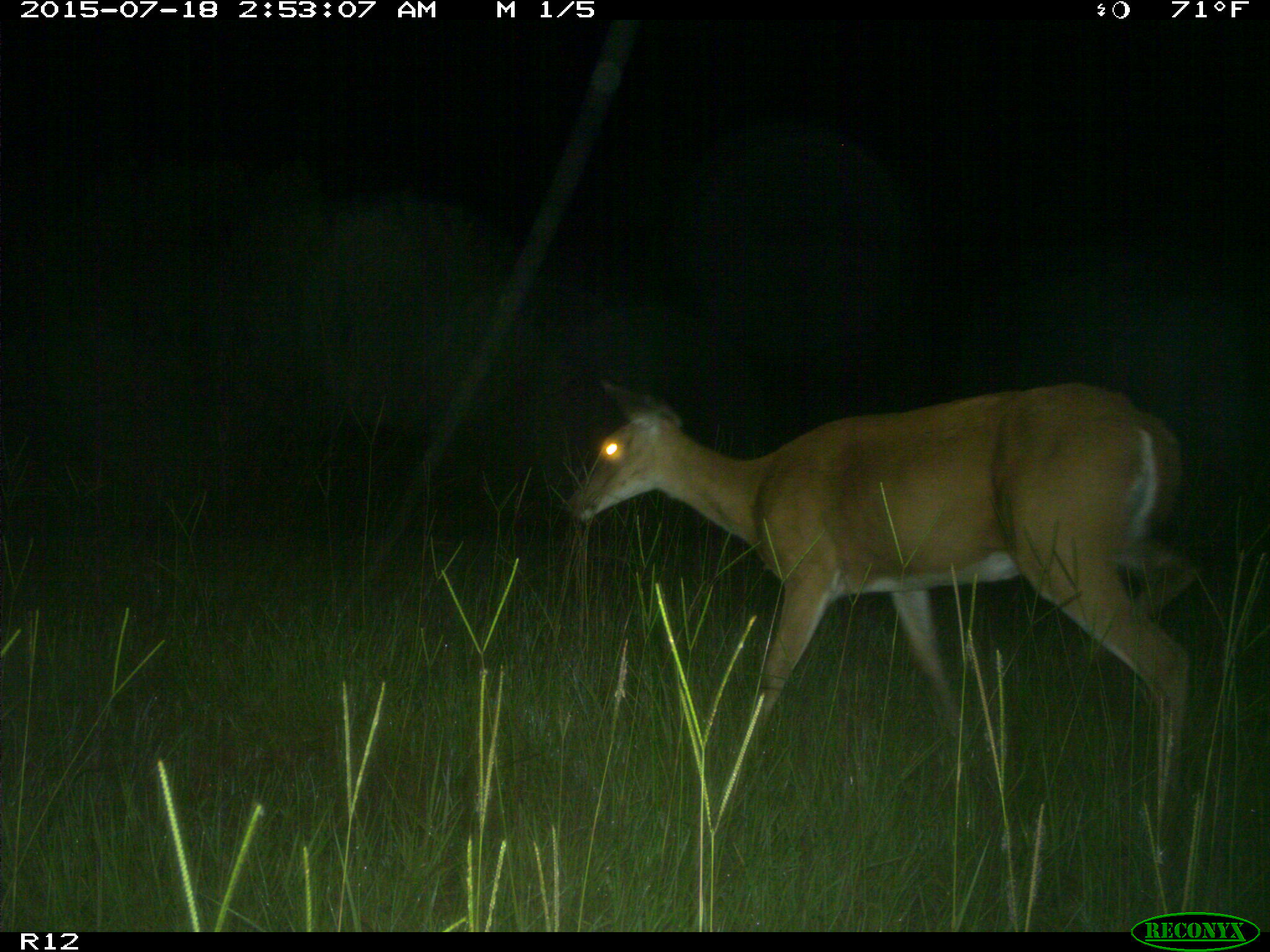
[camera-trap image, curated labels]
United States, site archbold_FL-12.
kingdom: Animalia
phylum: Chordata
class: Mammalia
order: Artiodactyla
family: Cervidae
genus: Odocoileus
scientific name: Odocoileus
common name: deer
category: unidentified deer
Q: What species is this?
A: Unidentified deer (deer) (Odocoileus).